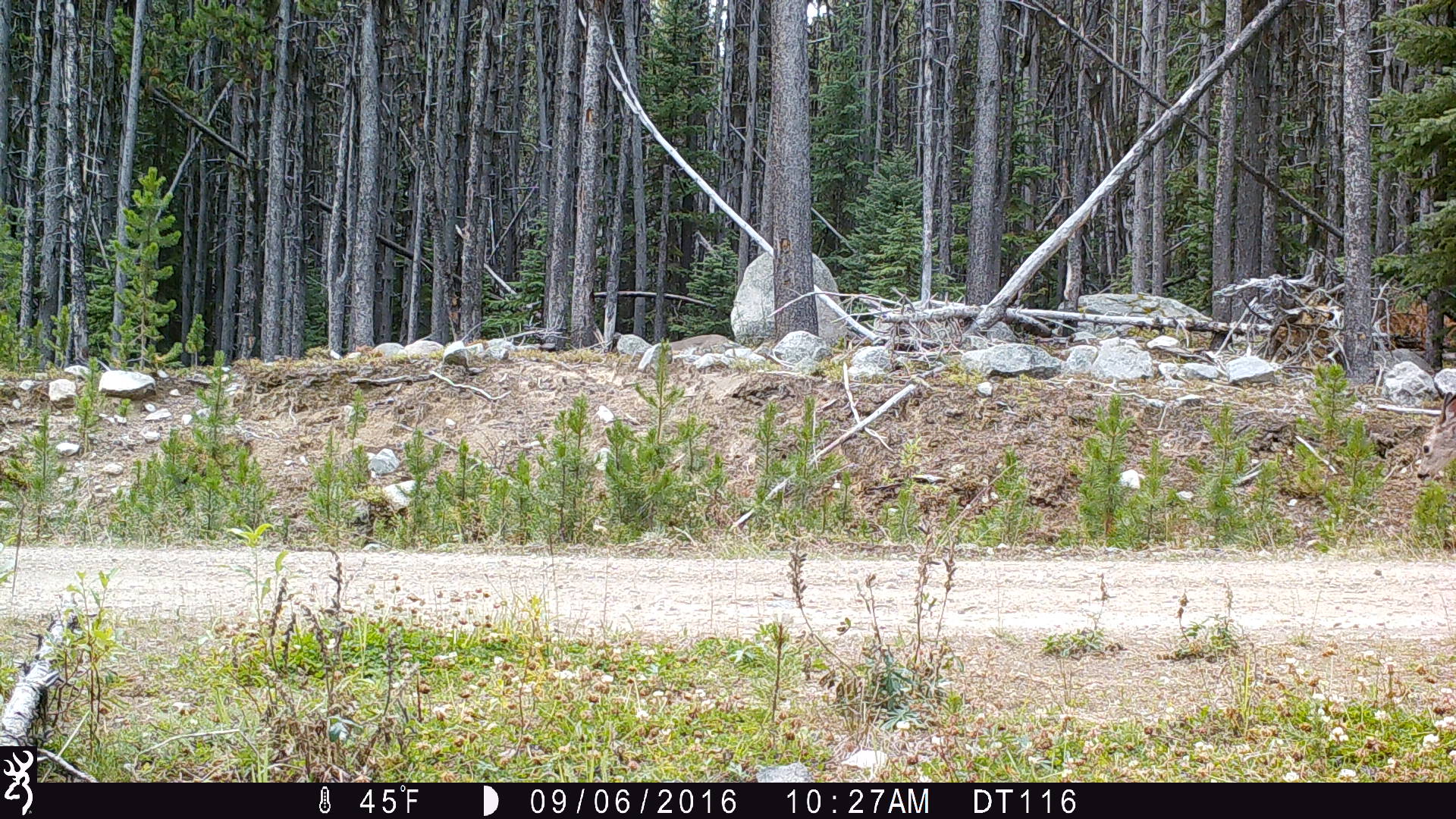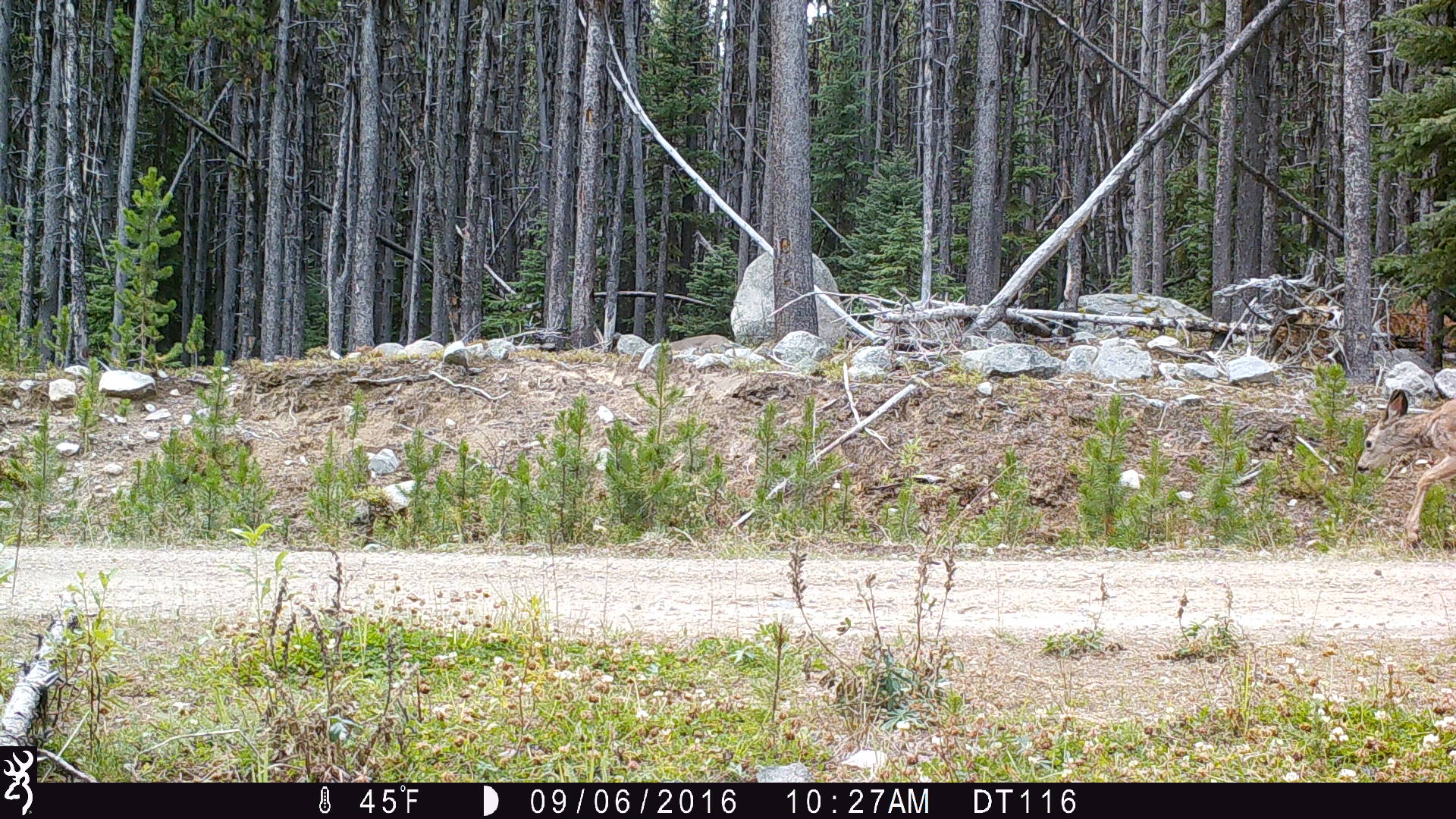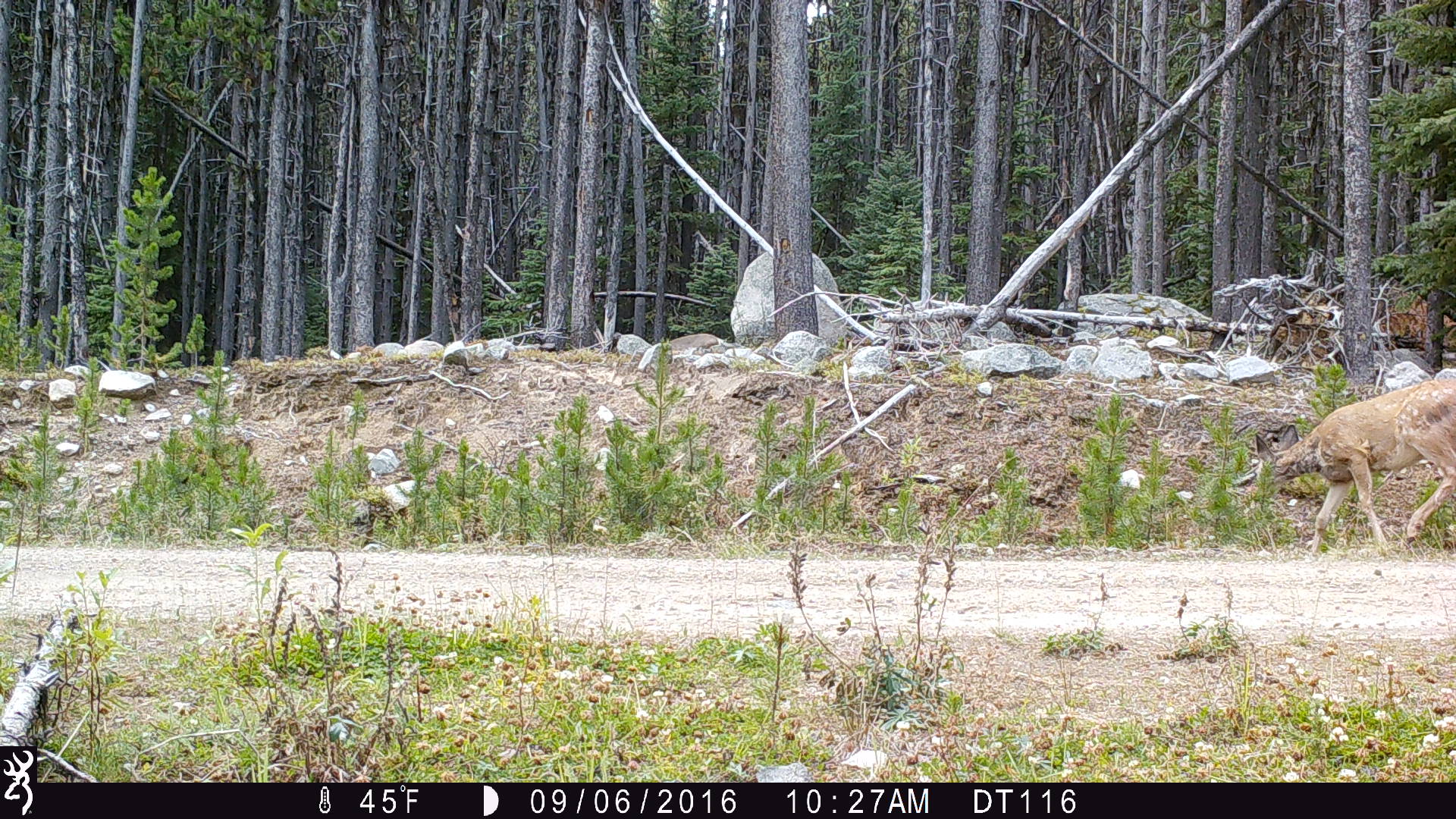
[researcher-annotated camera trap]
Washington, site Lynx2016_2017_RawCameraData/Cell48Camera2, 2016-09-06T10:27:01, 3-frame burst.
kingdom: Animalia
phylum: Chordata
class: Mammalia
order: Artiodactyla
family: Cervidae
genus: Odocoileus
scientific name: Odocoileus hemionus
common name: mule deer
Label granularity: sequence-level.